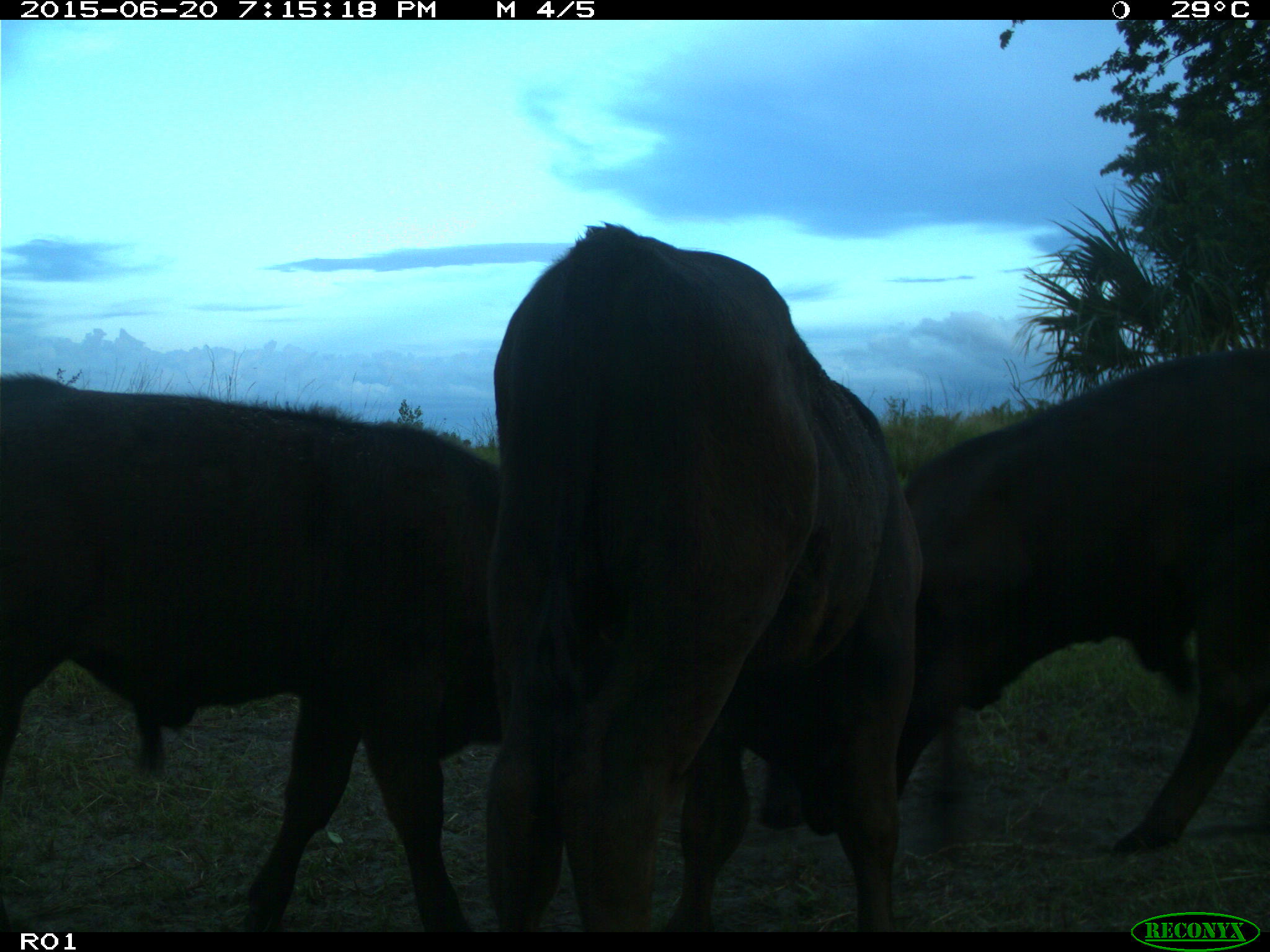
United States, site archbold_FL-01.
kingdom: Animalia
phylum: Chordata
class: Mammalia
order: Artiodactyla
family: Bovidae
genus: Bos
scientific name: Bos taurus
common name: domestic cow